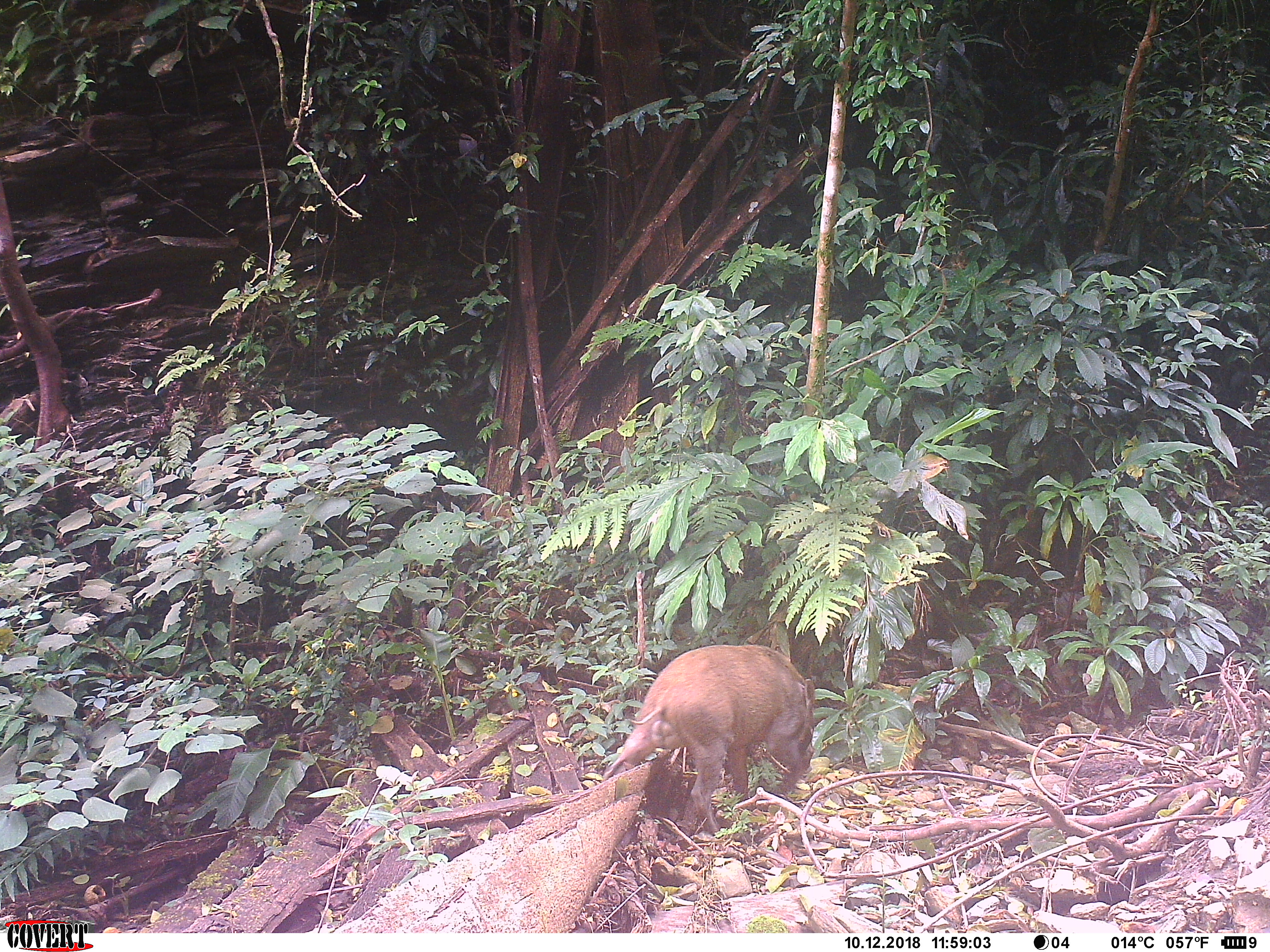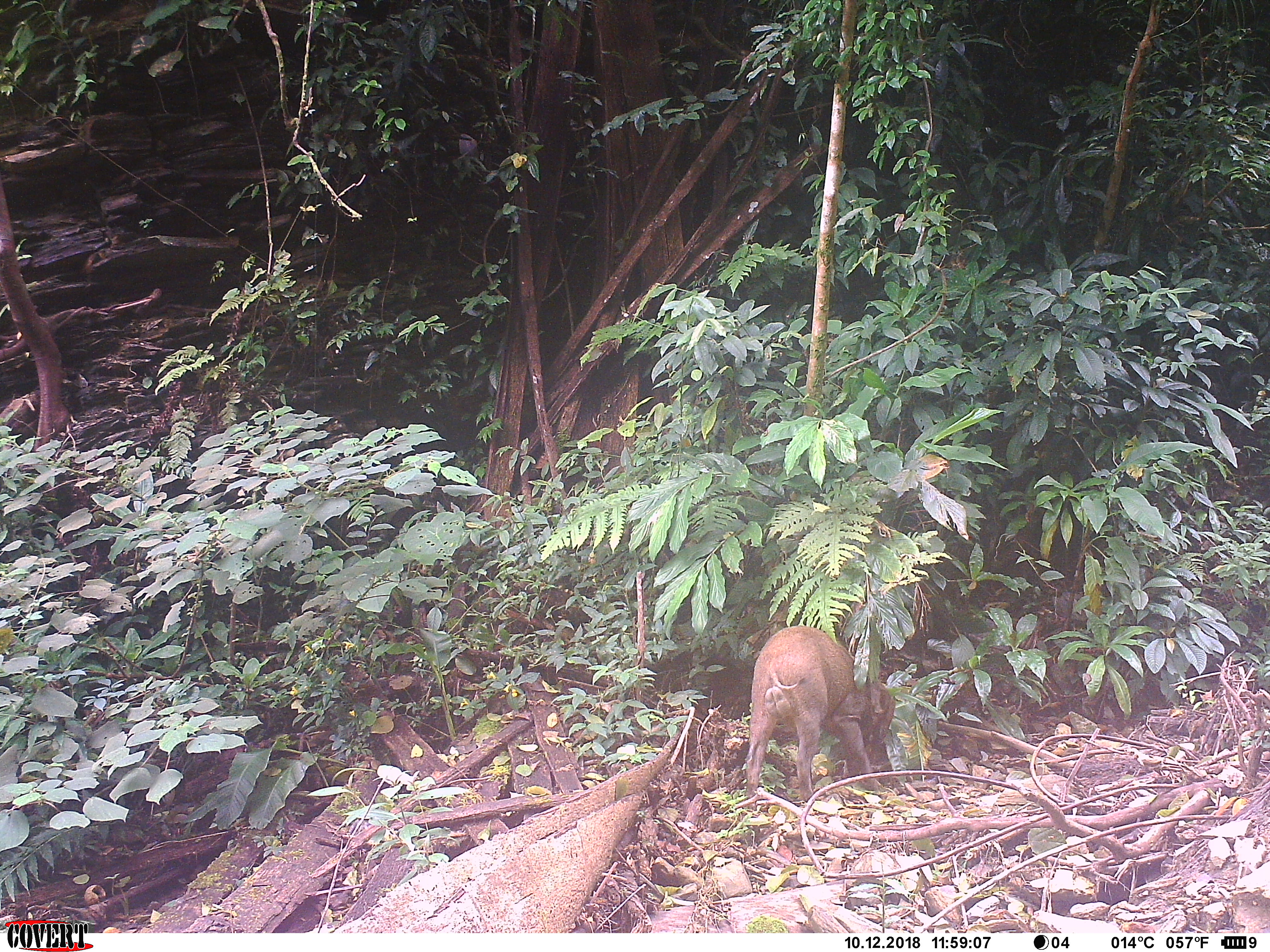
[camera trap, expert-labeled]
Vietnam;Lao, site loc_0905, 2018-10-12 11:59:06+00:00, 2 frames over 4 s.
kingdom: Animalia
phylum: Chordata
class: Mammalia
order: Artiodactyla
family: Suidae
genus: Sus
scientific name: Sus scrofa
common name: eurasian wild pig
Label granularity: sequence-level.